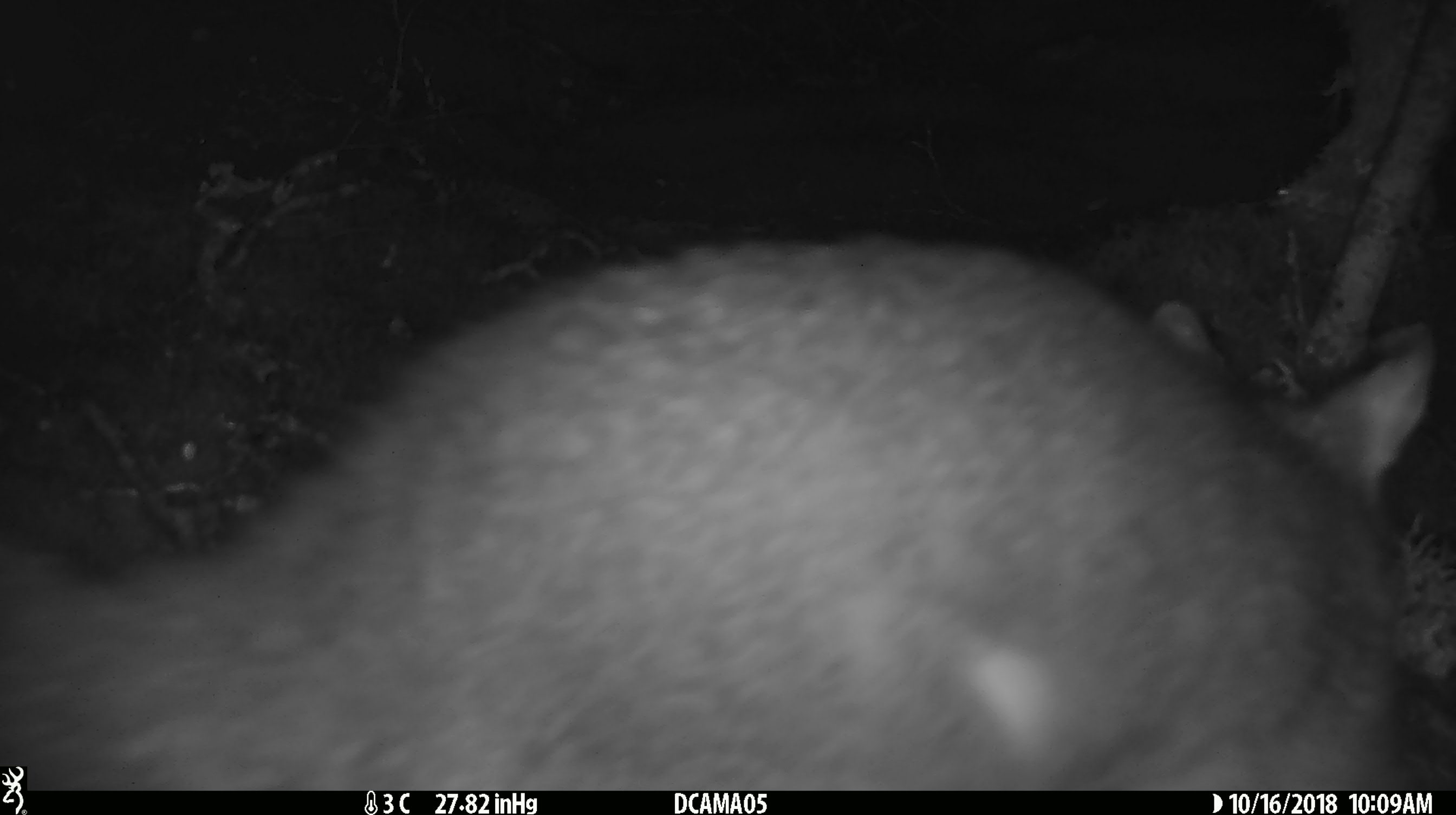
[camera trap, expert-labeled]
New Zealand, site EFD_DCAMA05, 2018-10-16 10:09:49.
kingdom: Animalia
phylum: Chordata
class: Mammalia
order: Diprotodontia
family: Phalangeridae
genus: Trichosurus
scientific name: Trichosurus vulpecula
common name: common brushtail possum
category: possum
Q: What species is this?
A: Possum (common brushtail possum) (Trichosurus vulpecula).